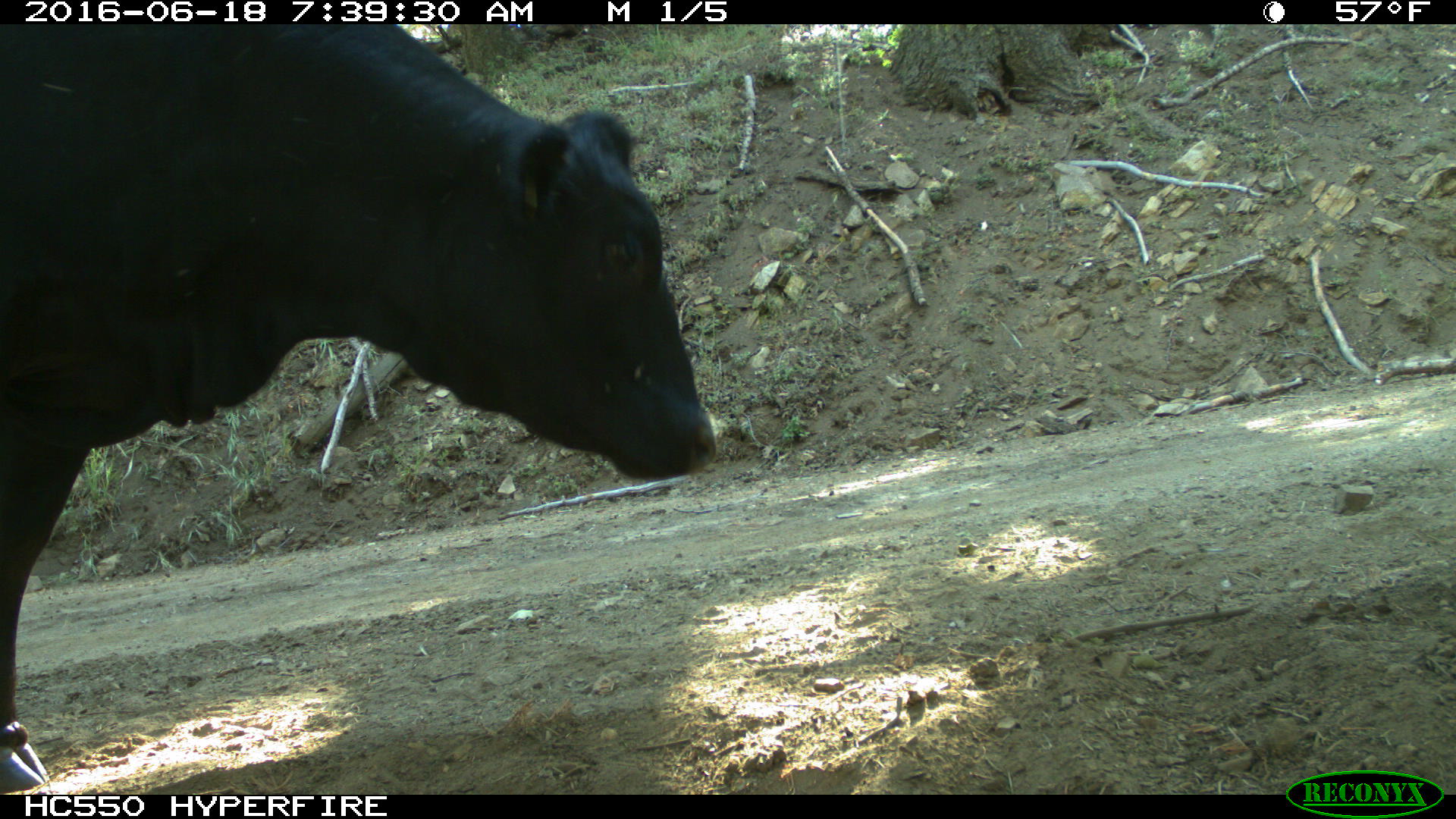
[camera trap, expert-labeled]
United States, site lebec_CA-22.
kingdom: Animalia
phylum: Chordata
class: Mammalia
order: Artiodactyla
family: Bovidae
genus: Bos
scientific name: Bos taurus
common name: domestic cow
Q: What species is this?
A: Bos taurus (domestic cow).